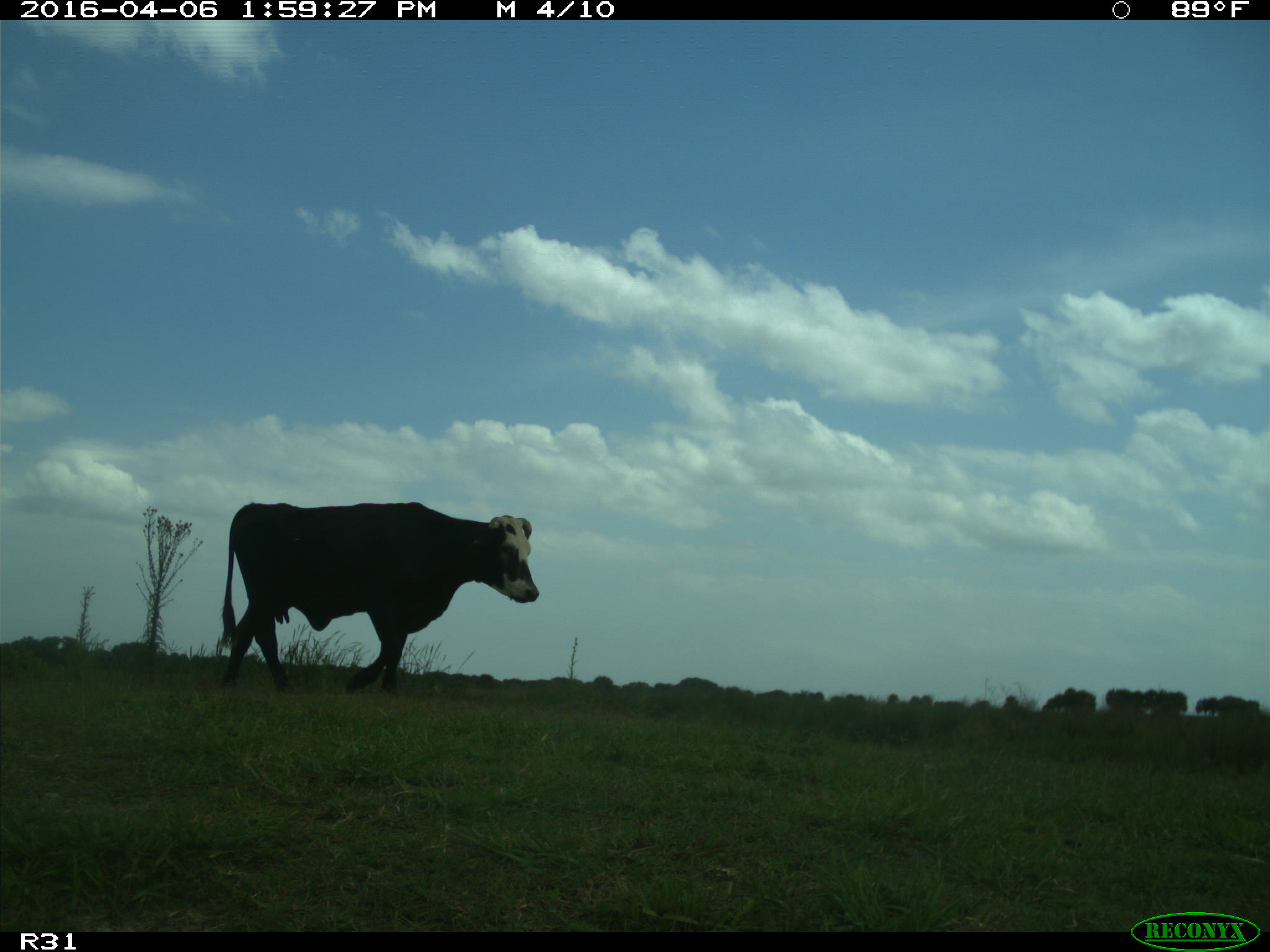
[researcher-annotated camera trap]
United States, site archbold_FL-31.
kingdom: Animalia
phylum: Chordata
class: Mammalia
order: Artiodactyla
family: Bovidae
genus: Bos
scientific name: Bos taurus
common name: domestic cow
Bos taurus (domestic cow).